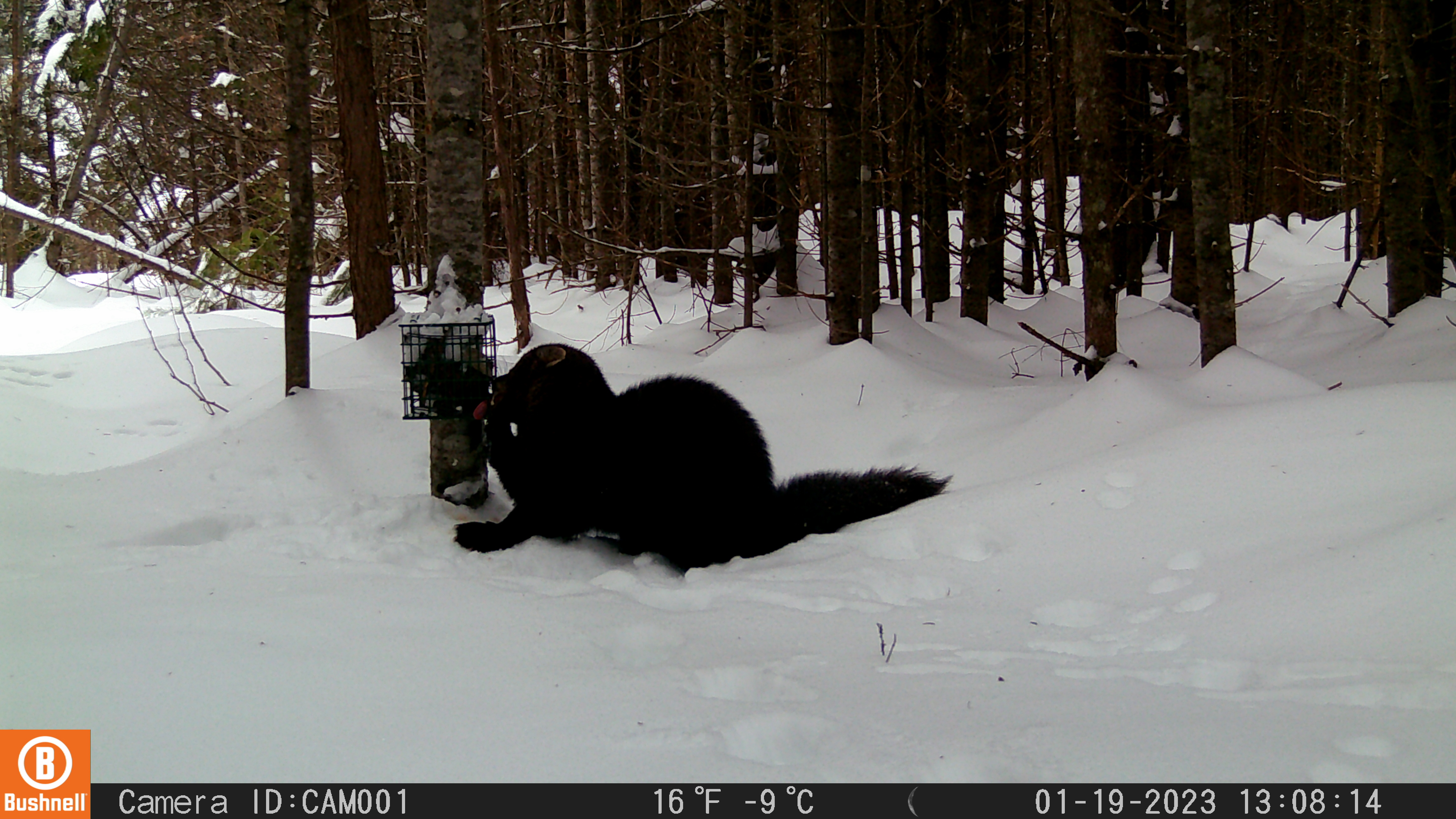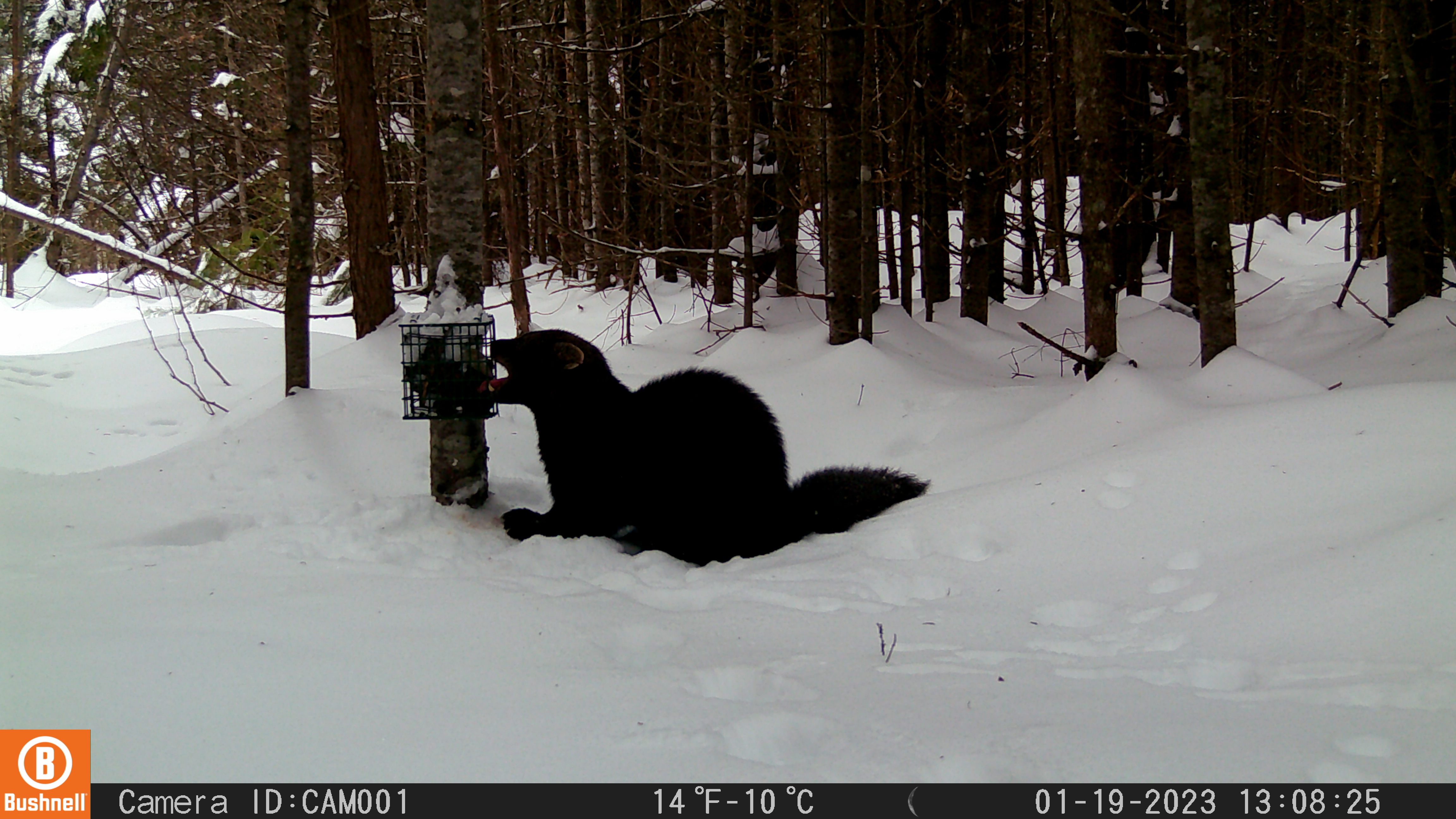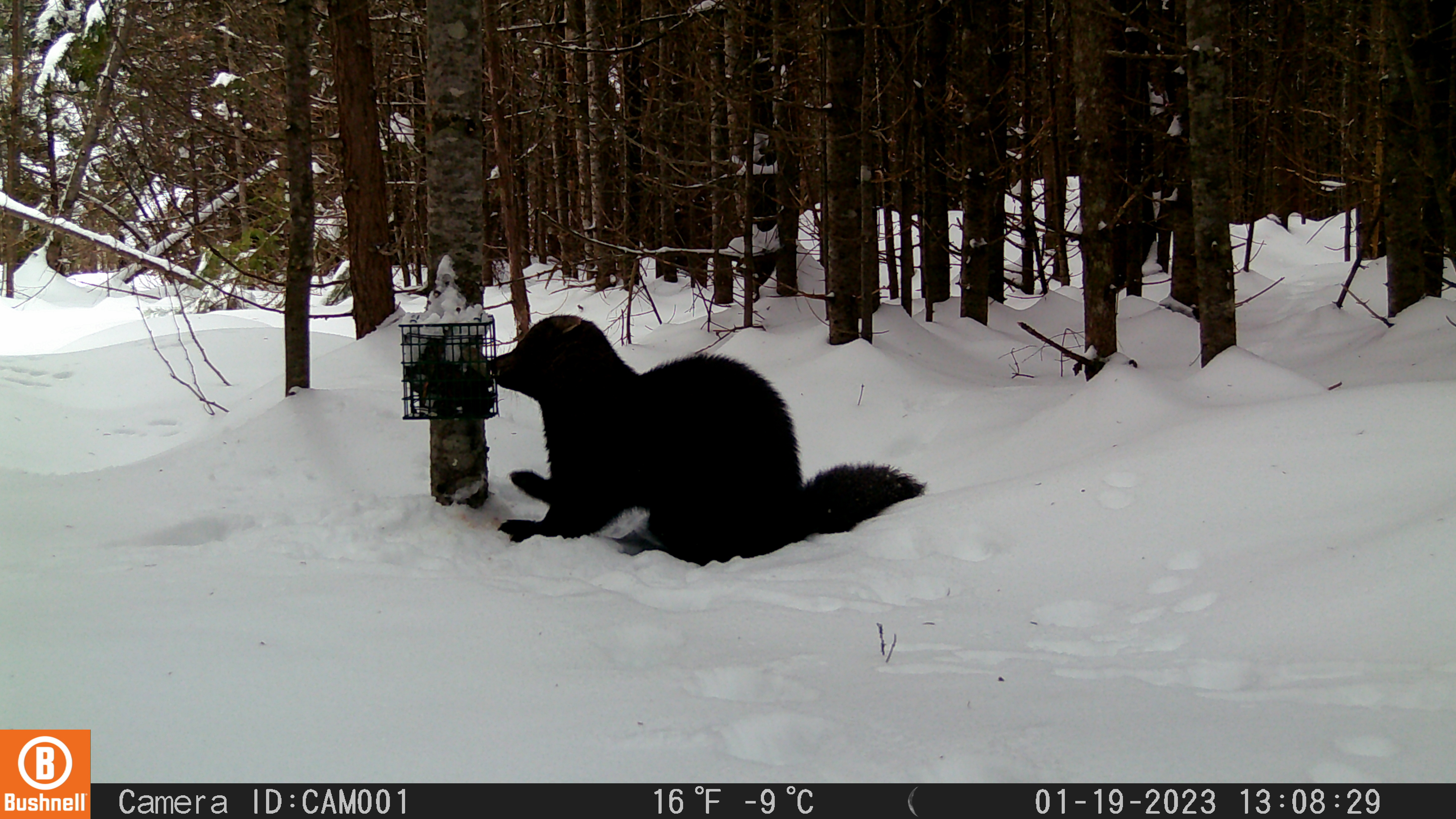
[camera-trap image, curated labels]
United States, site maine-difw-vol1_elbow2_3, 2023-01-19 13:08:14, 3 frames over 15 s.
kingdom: Animalia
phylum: Chordata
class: Mammalia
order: Carnivora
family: Mustelidae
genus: Pekania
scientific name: Pekania pennanti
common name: fisher